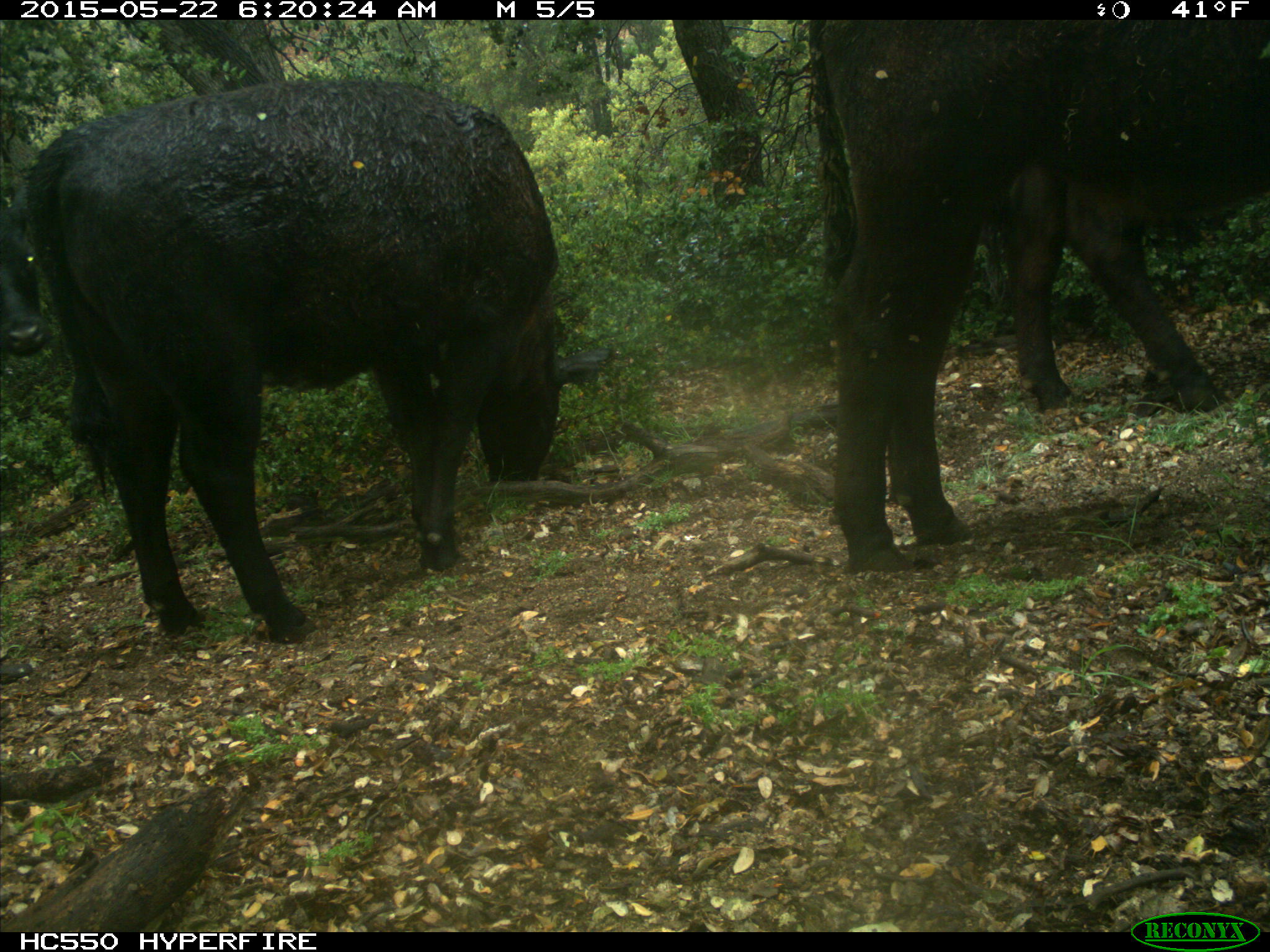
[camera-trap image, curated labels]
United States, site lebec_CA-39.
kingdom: Animalia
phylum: Chordata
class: Mammalia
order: Artiodactyla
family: Bovidae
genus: Bos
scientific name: Bos taurus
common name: domestic cow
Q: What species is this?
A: Bos taurus (domestic cow).